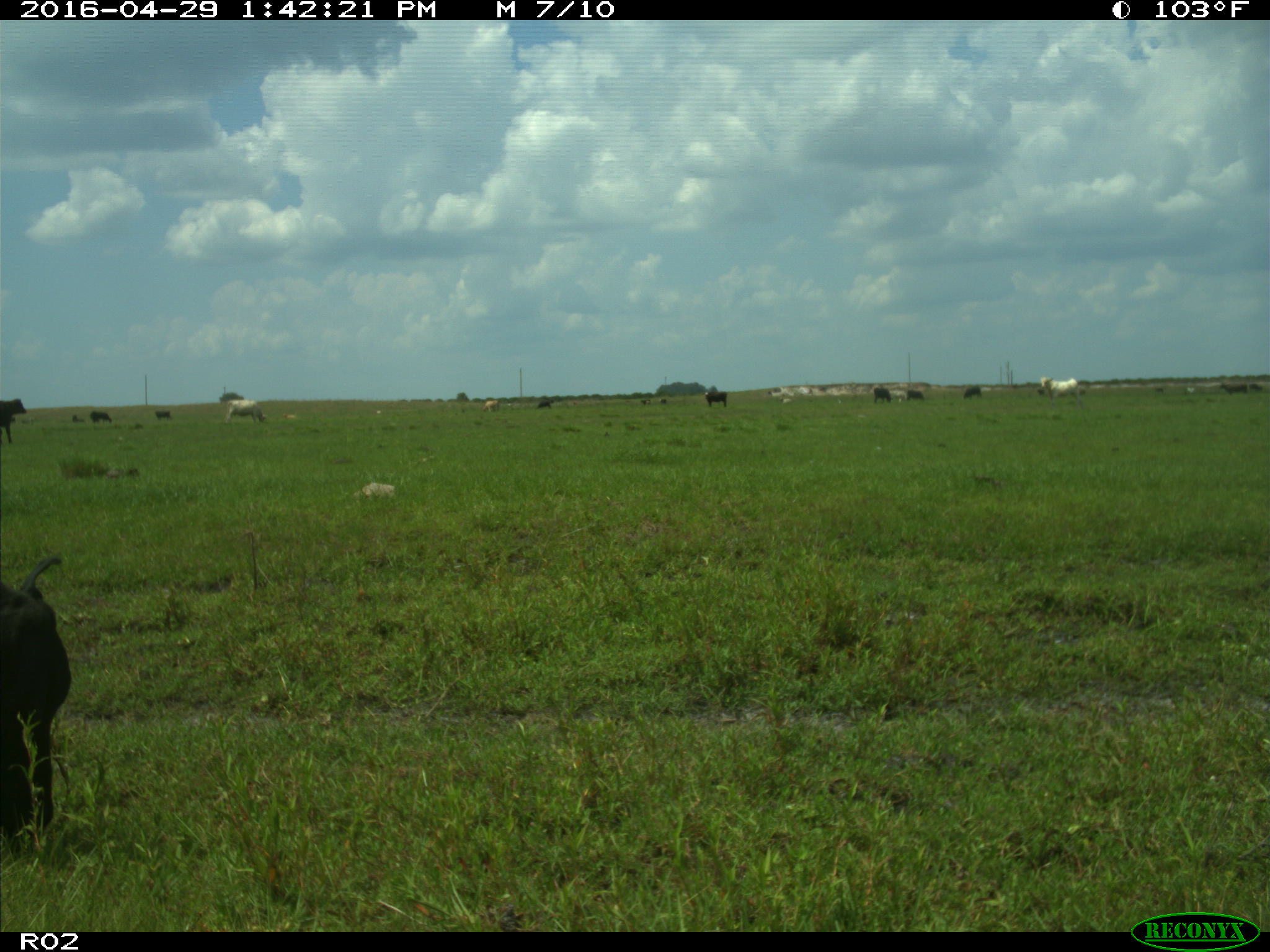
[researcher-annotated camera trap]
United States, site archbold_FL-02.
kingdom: Animalia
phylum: Chordata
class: Mammalia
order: Artiodactyla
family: Bovidae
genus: Bos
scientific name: Bos taurus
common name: domestic cow